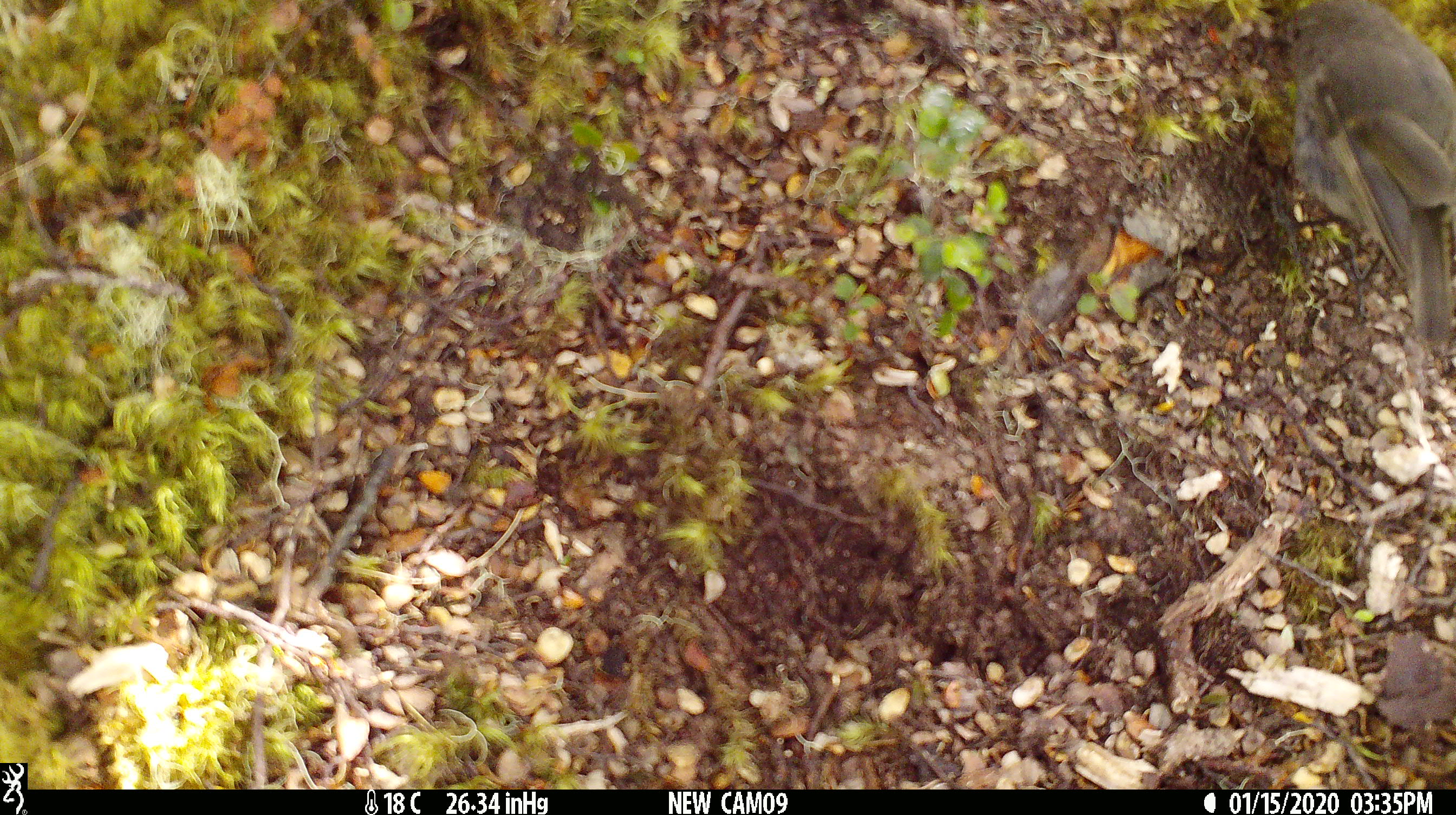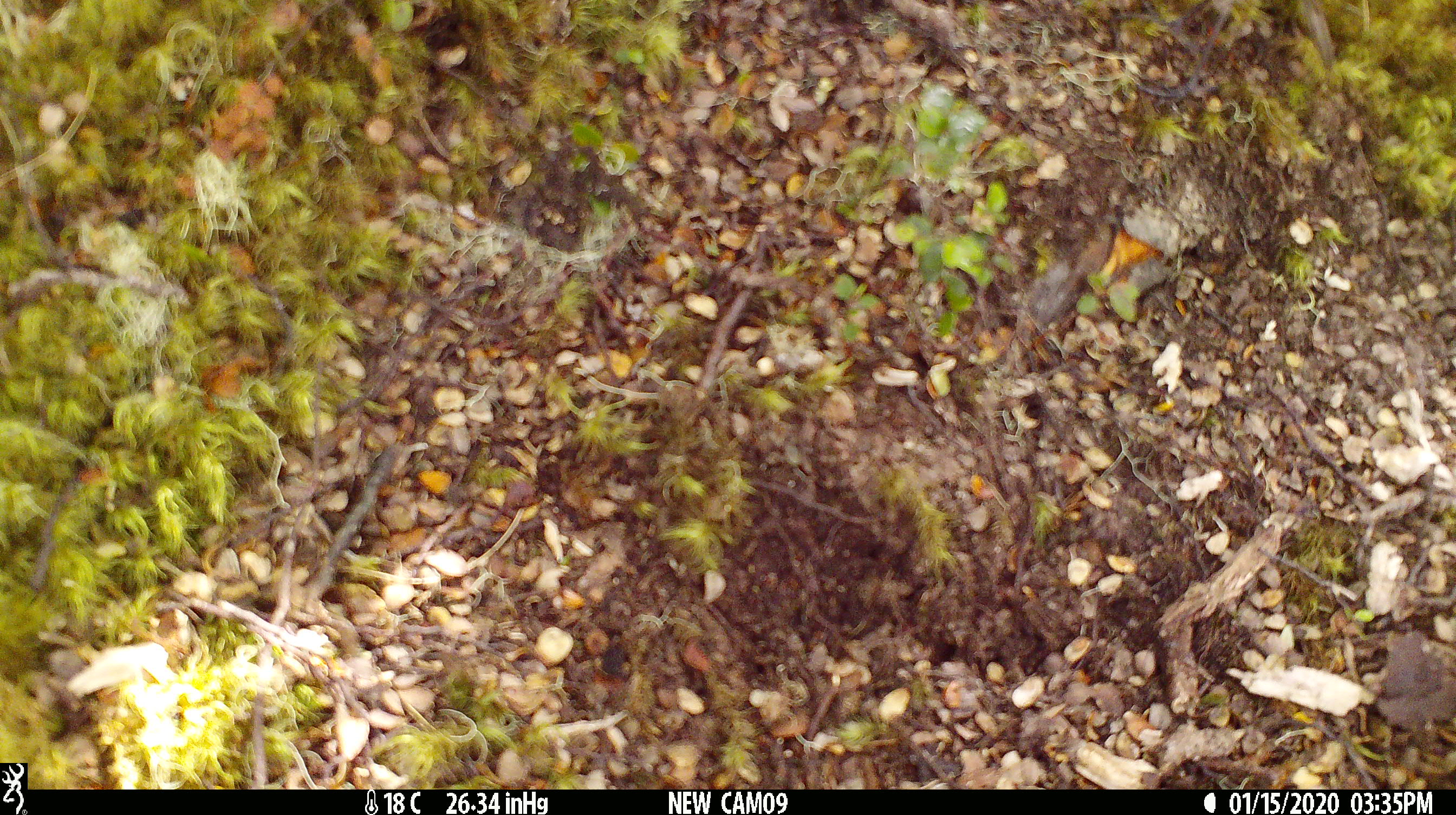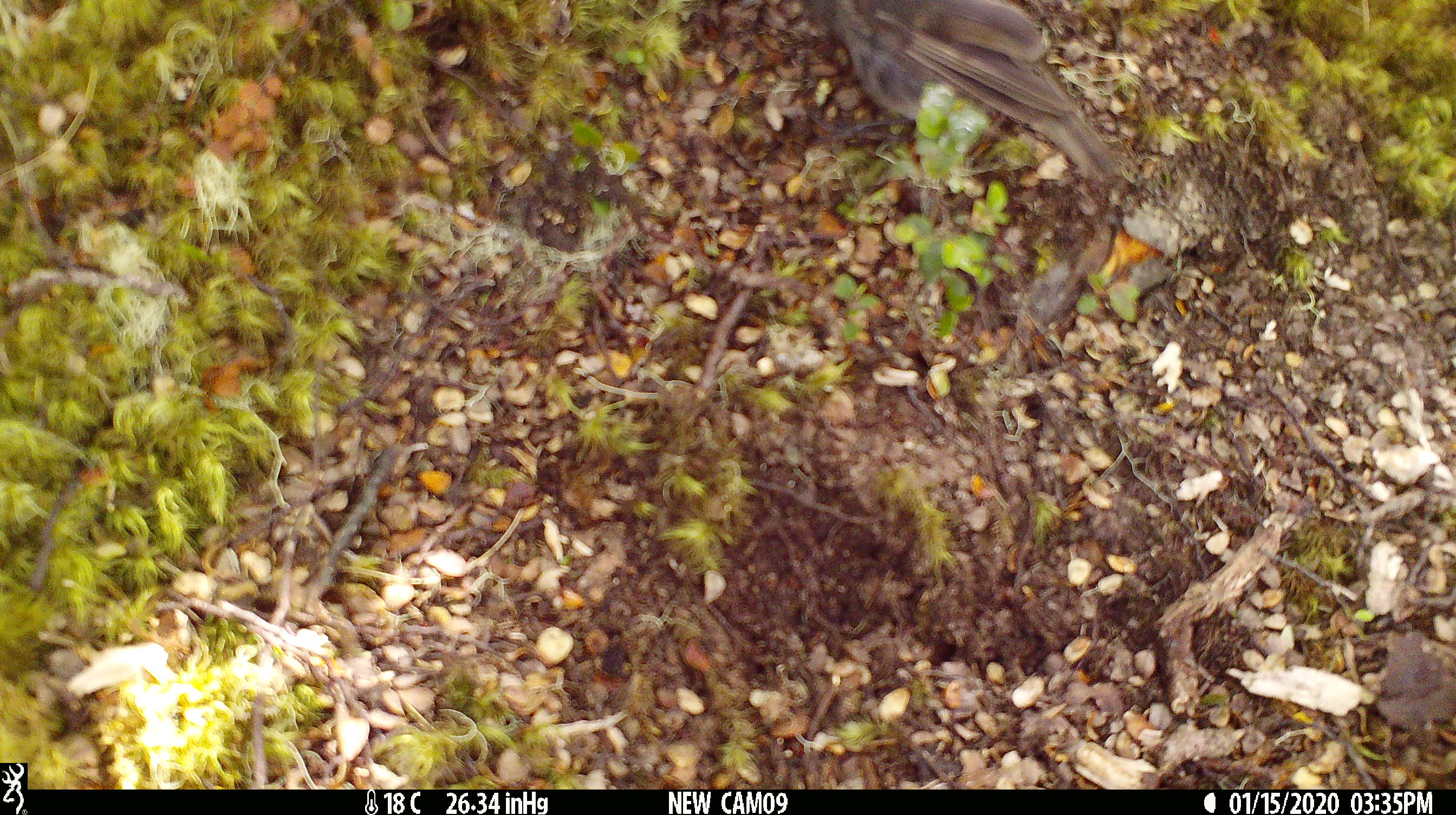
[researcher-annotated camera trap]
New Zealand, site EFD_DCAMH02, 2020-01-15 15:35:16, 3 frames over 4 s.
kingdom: Animalia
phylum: Chordata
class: Aves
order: Passeriformes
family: Petroicidae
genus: Petroica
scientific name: Petroica australis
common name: new zealand robin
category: robin